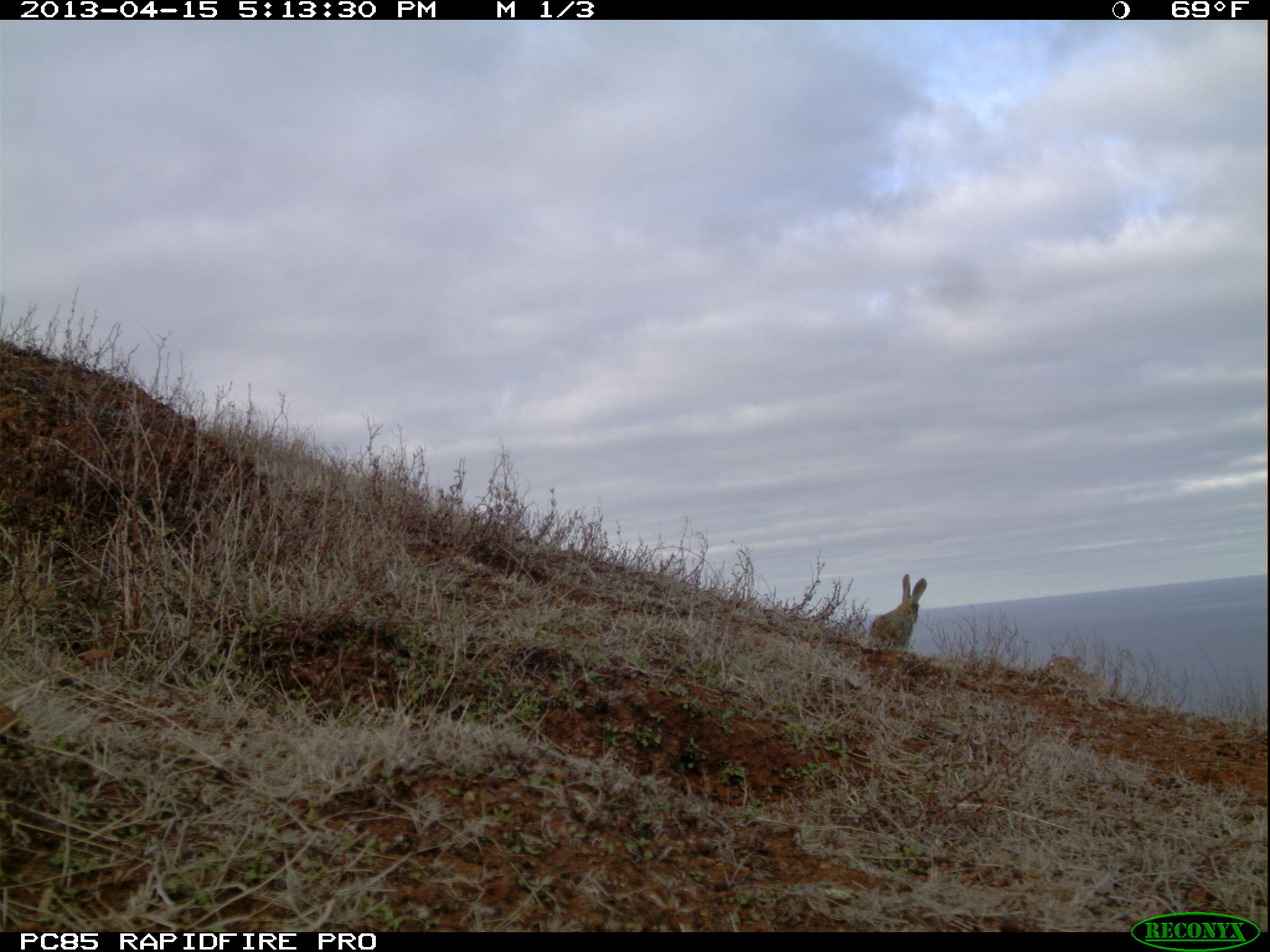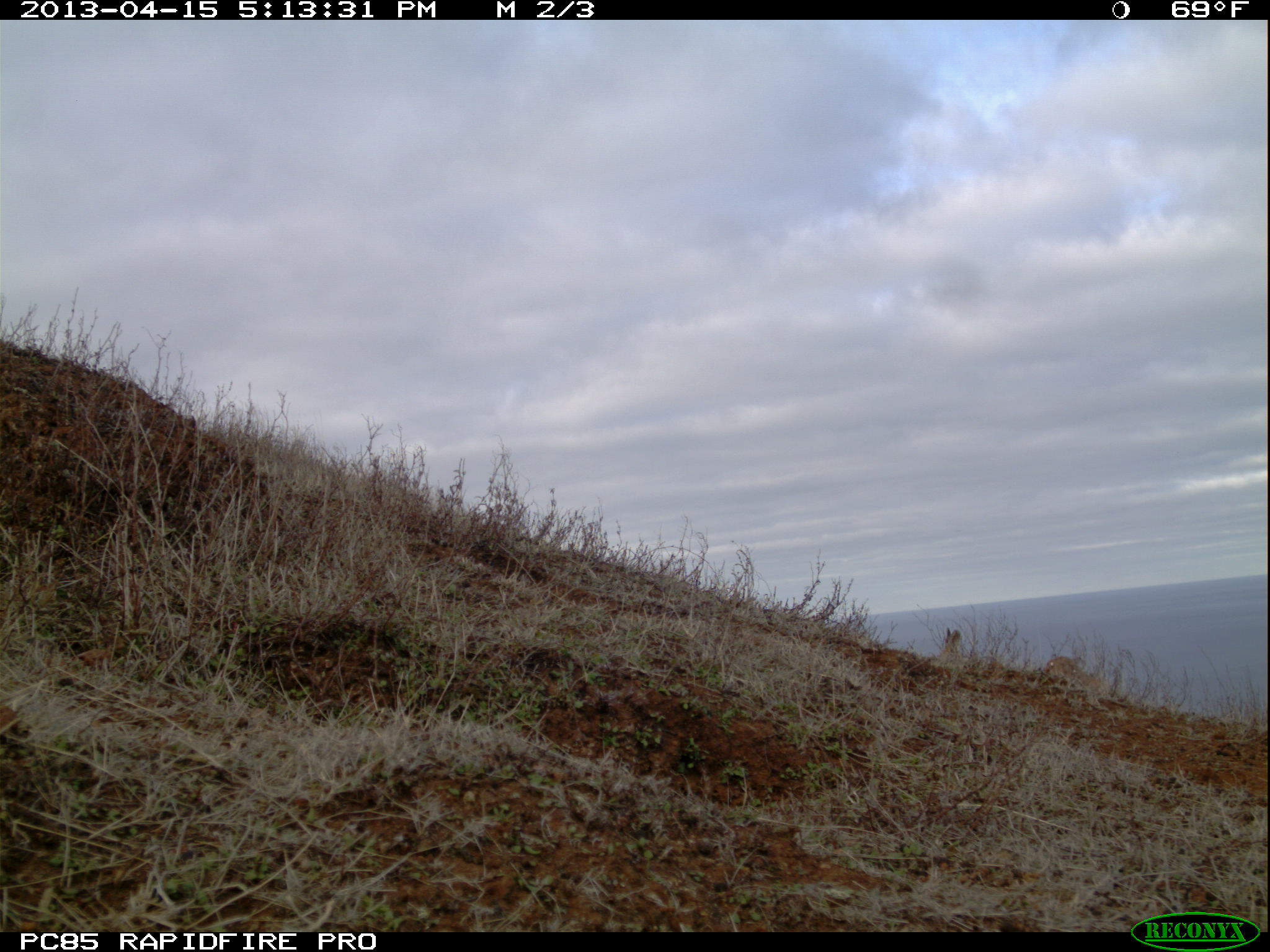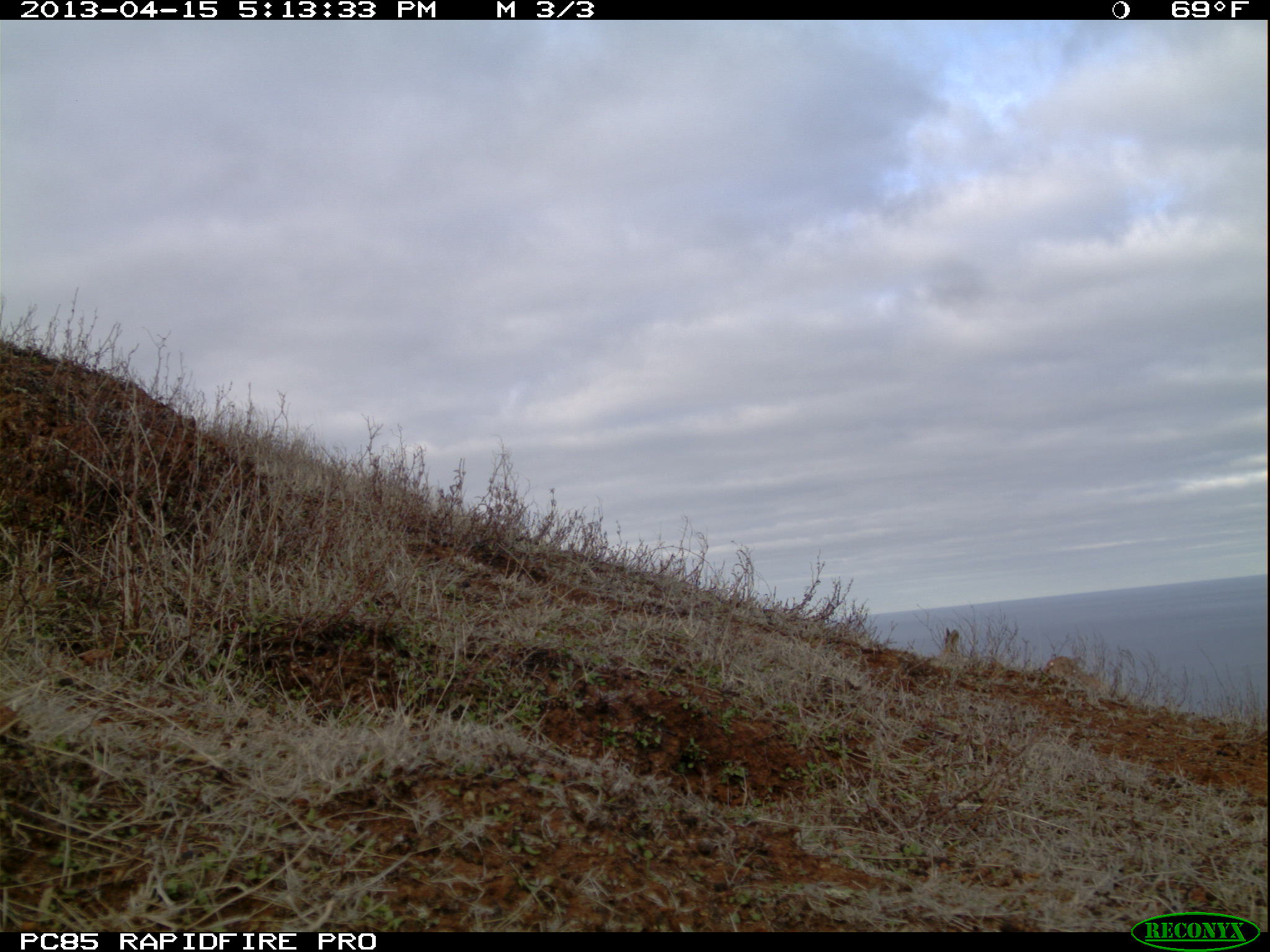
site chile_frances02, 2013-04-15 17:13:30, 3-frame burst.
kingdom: Animalia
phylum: Chordata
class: Mammalia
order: Lagomorpha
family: Leporidae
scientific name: Leporidae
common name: rabbits and hares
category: rabbit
Rabbit (rabbits and hares) (Leporidae).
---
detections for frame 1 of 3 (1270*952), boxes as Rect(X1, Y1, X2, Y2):
rabbit: Rect(867, 574, 926, 651)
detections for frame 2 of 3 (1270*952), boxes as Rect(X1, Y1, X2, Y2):
rabbit: Rect(933, 620, 971, 671)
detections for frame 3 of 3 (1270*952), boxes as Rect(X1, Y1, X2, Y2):
rabbit: Rect(934, 618, 1013, 684)